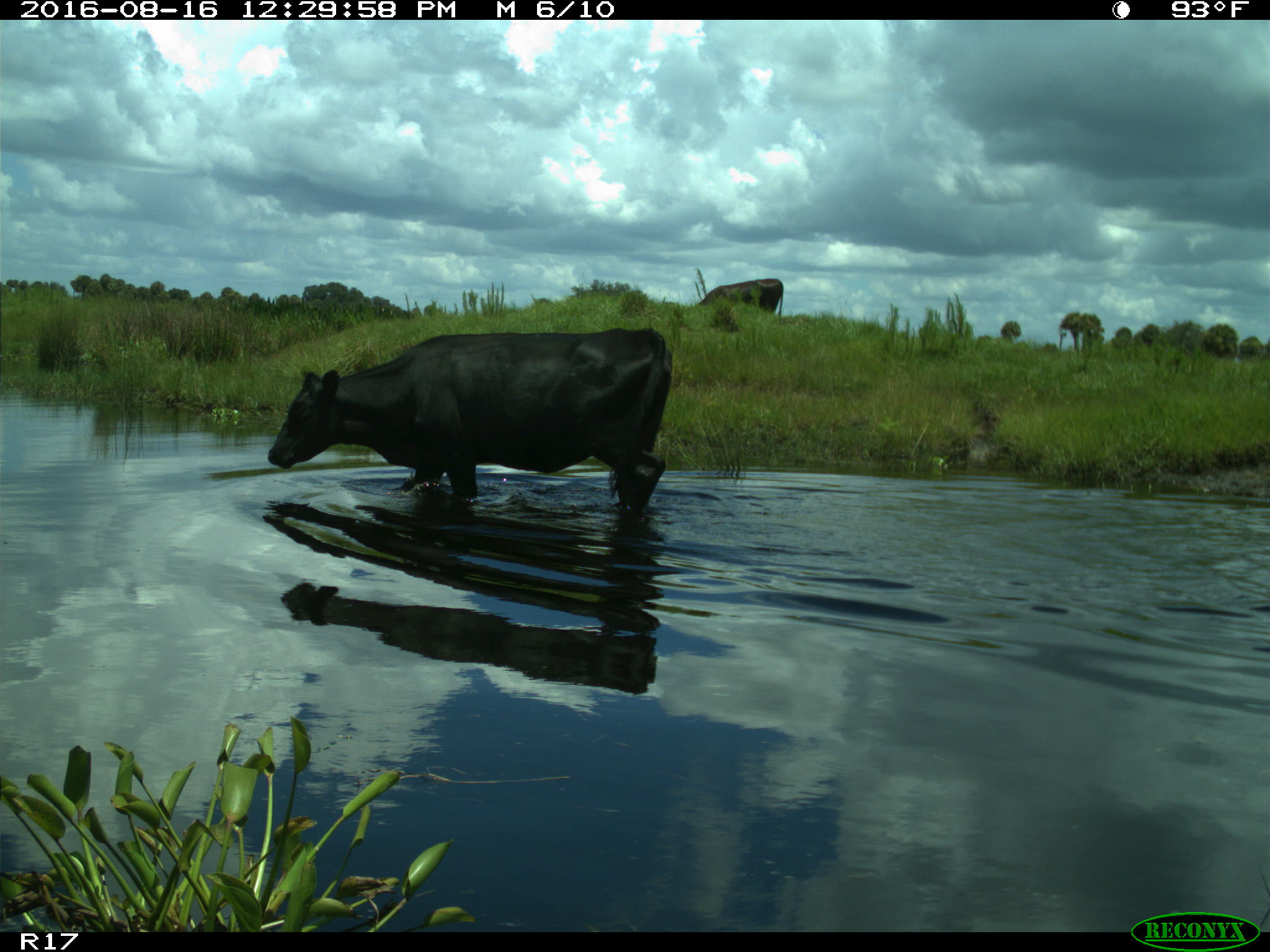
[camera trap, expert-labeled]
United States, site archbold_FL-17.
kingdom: Animalia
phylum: Chordata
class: Mammalia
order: Artiodactyla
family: Bovidae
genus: Bos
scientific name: Bos taurus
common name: domestic cow